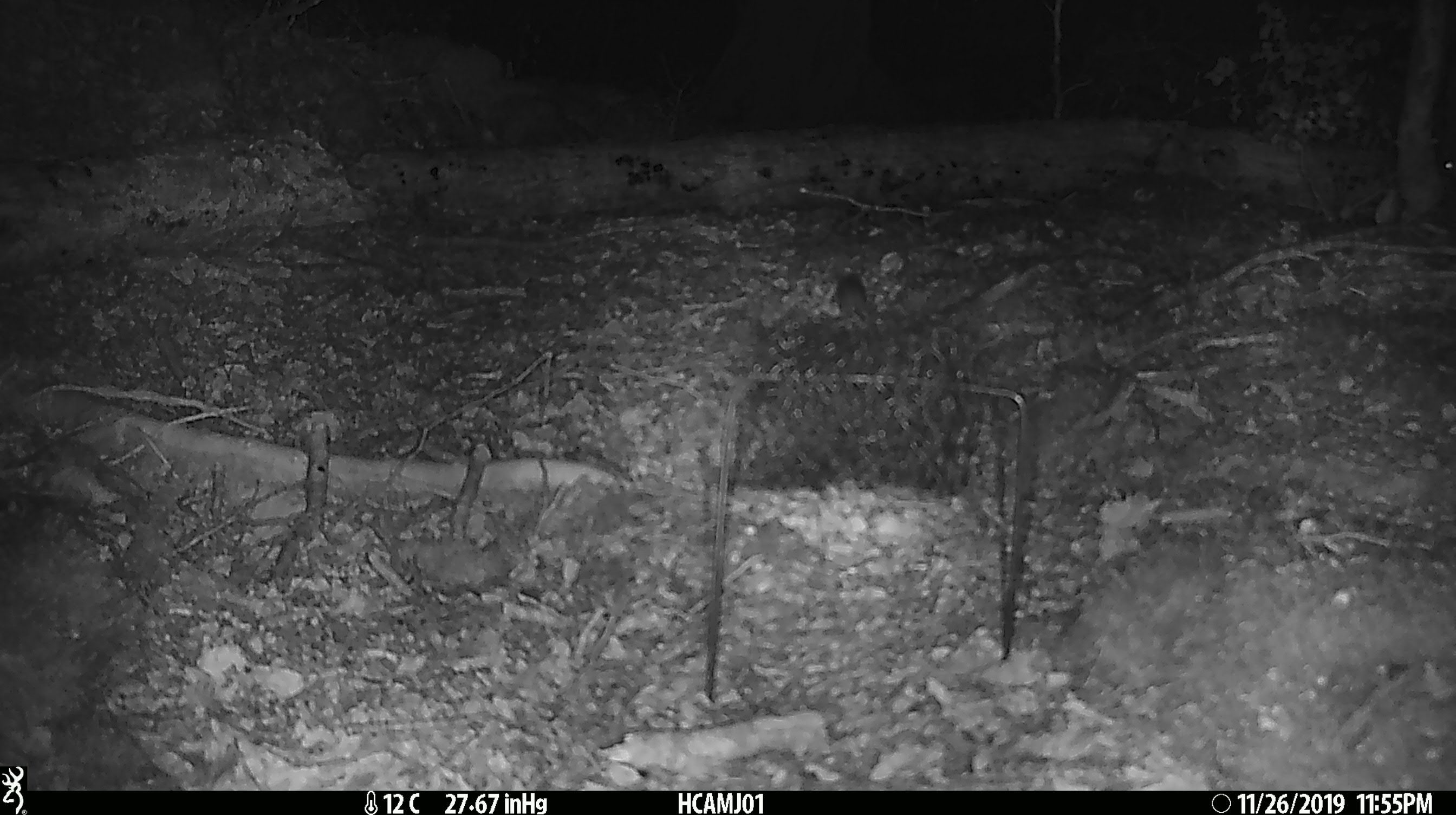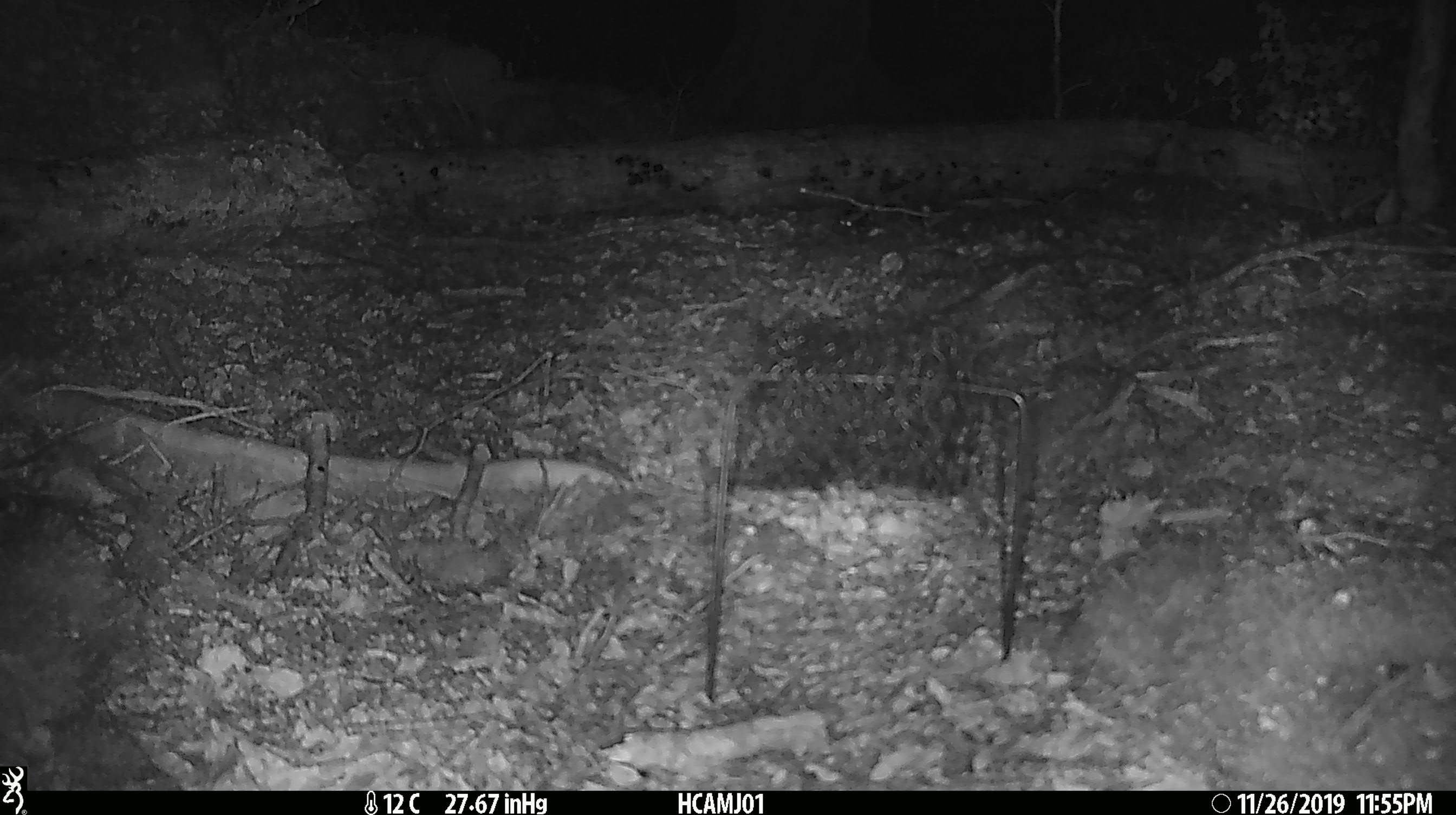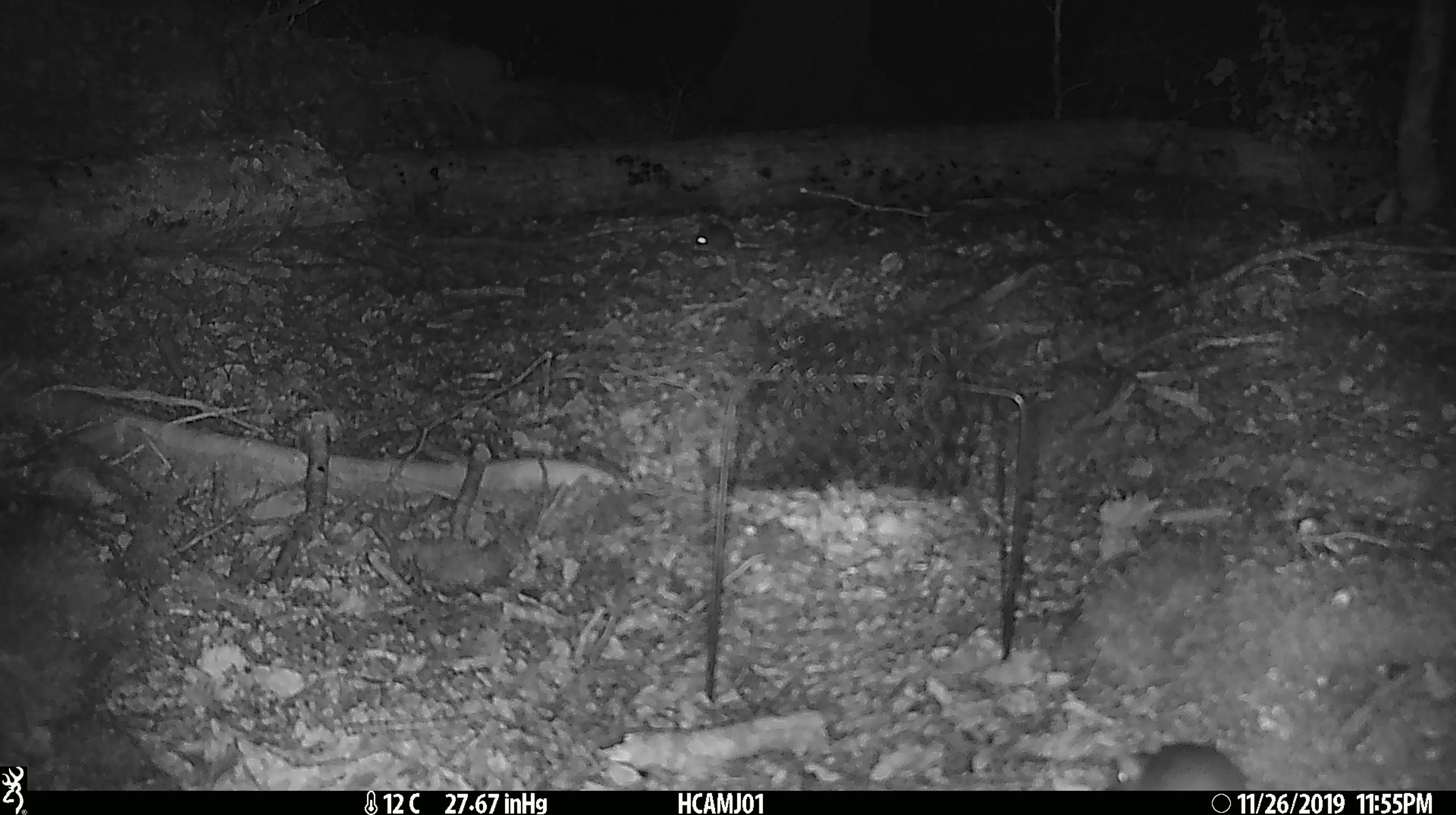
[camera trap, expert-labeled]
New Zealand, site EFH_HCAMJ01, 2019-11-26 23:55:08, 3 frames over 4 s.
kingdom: Animalia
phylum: Chordata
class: Mammalia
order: Rodentia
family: Muridae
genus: Mus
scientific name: Mus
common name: mouse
Mouse (Mus).